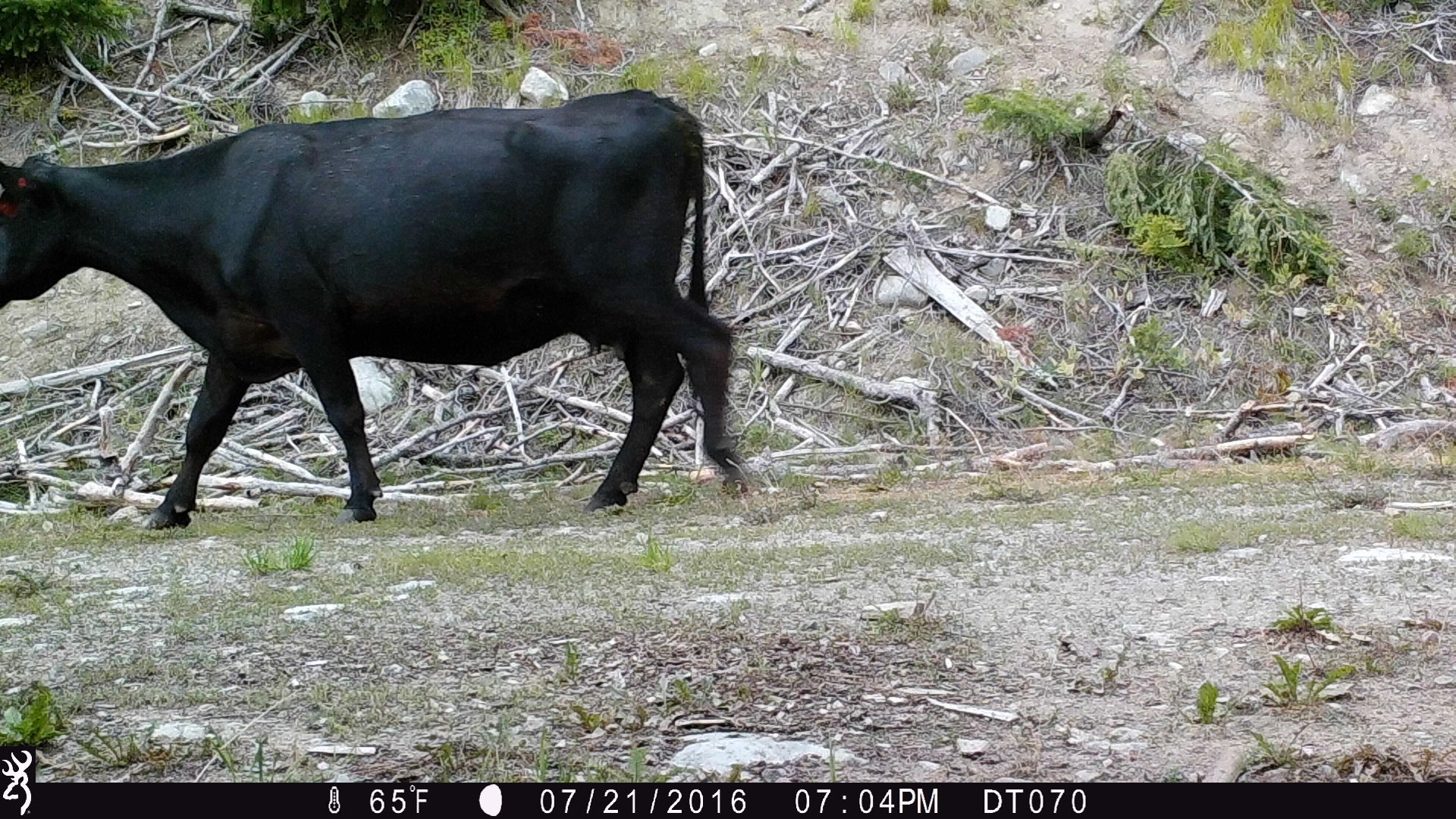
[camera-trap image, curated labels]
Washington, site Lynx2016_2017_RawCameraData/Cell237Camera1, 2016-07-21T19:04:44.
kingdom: Animalia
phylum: Chordata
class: Mammalia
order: Artiodactyla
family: Bovidae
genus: Bos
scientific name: Bos taurus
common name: domestic cattle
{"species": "domestic cattle (Bos taurus)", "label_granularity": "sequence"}